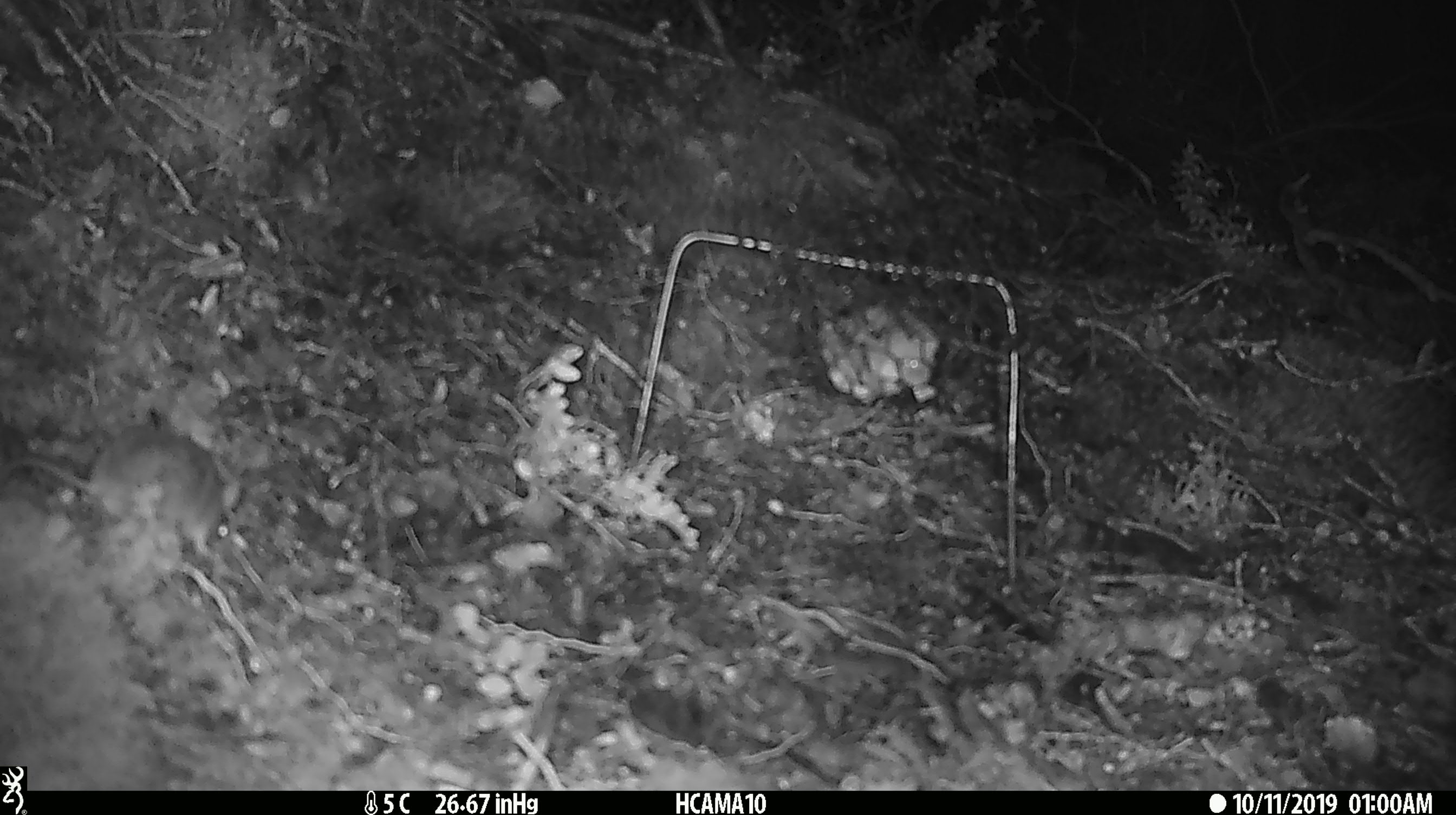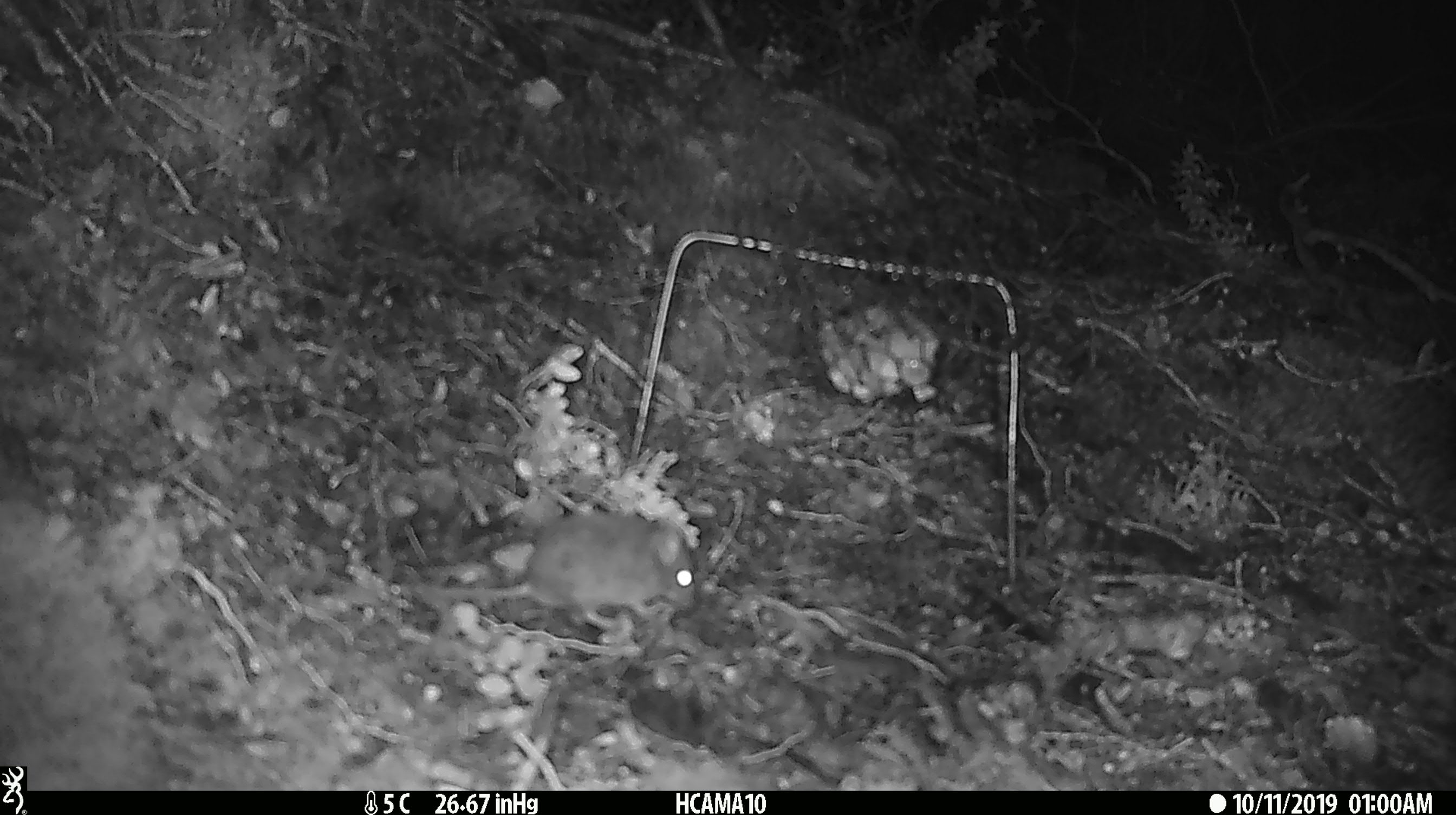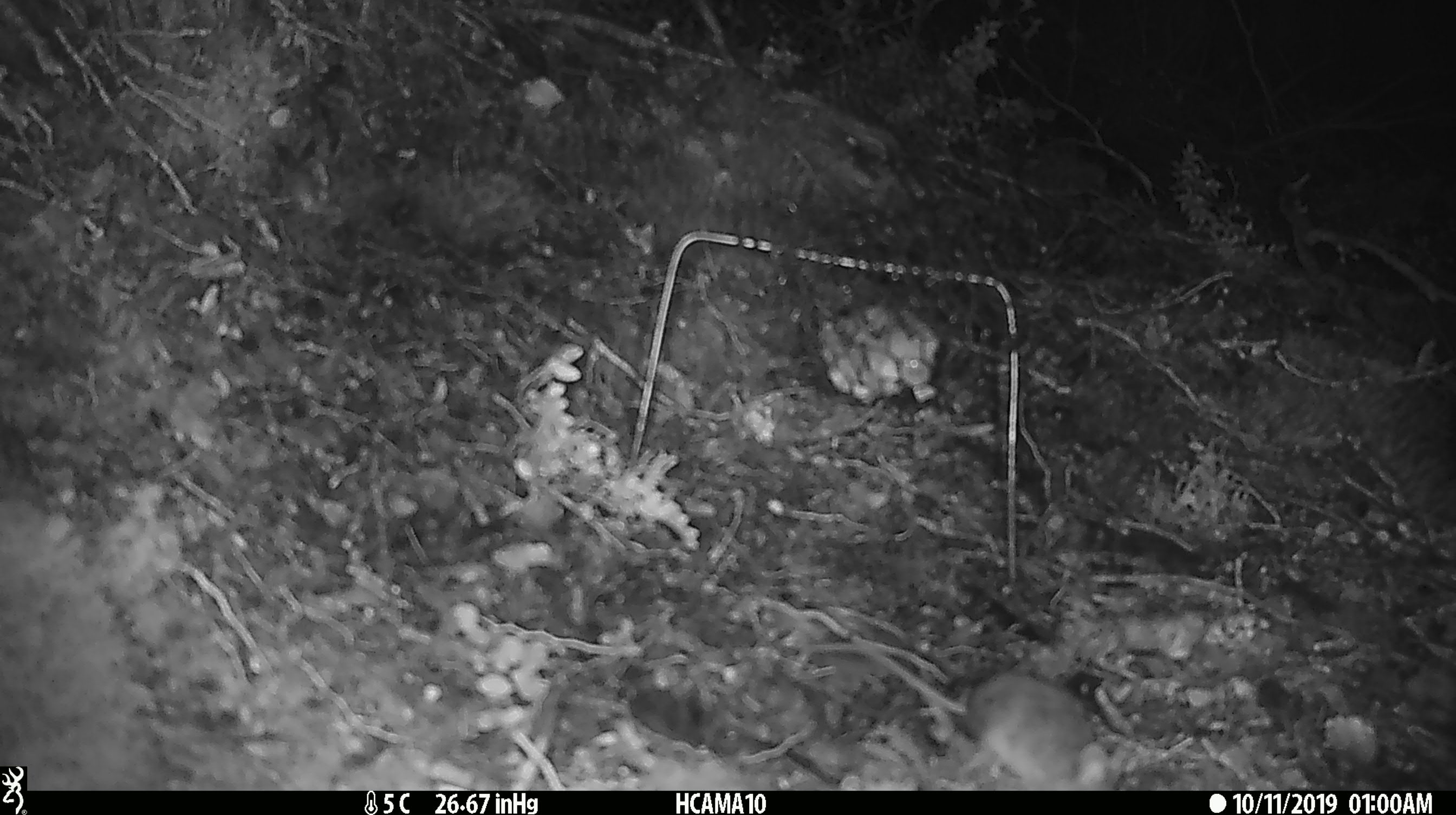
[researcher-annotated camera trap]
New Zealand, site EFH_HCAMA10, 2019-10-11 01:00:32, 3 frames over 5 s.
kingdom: Animalia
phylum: Chordata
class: Mammalia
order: Rodentia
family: Muridae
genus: Mus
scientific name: Mus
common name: mouse